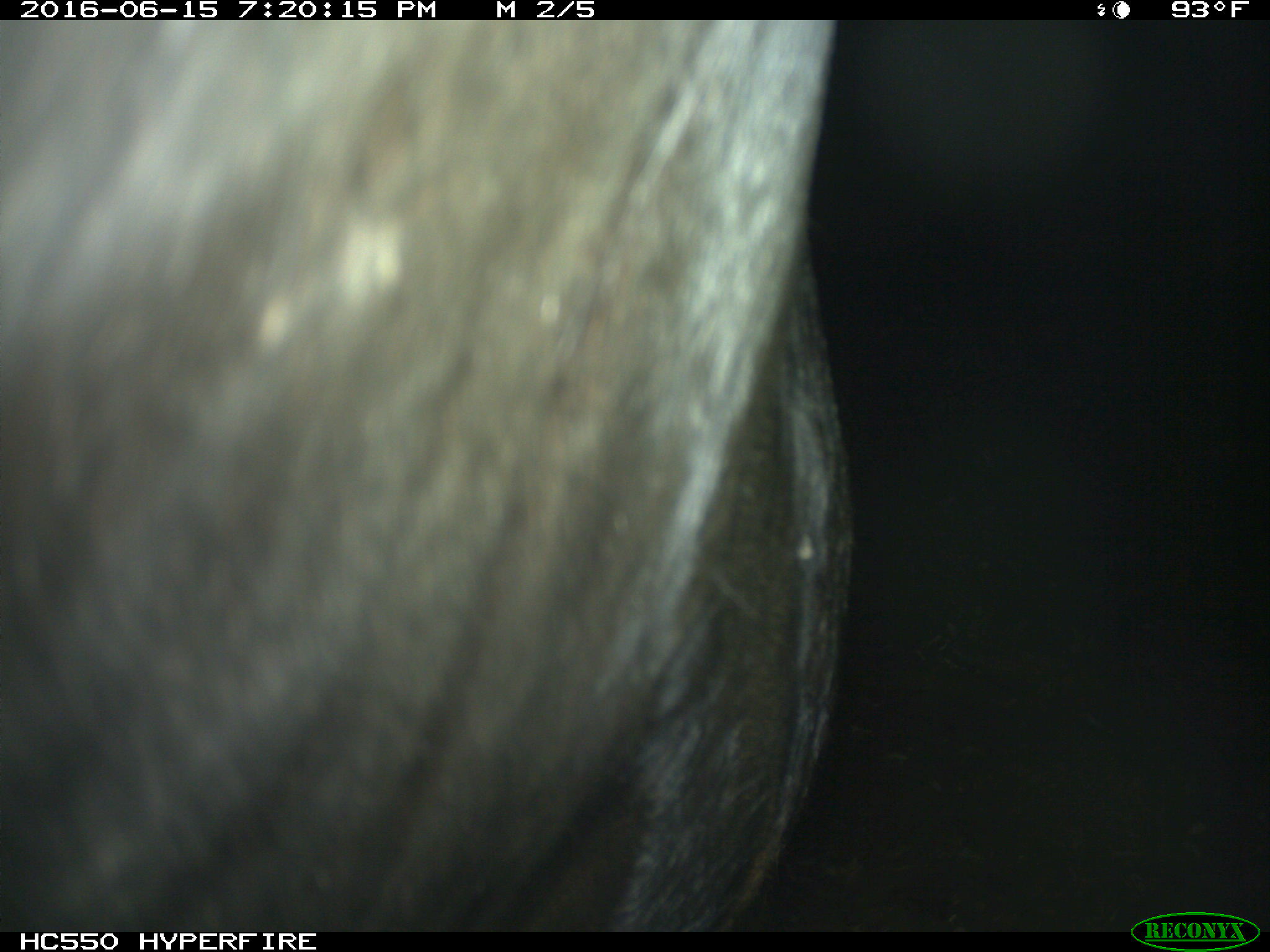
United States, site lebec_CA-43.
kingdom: Animalia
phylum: Chordata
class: Mammalia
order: Artiodactyla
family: Bovidae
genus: Bos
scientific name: Bos taurus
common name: domestic cow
Bos taurus (domestic cow).